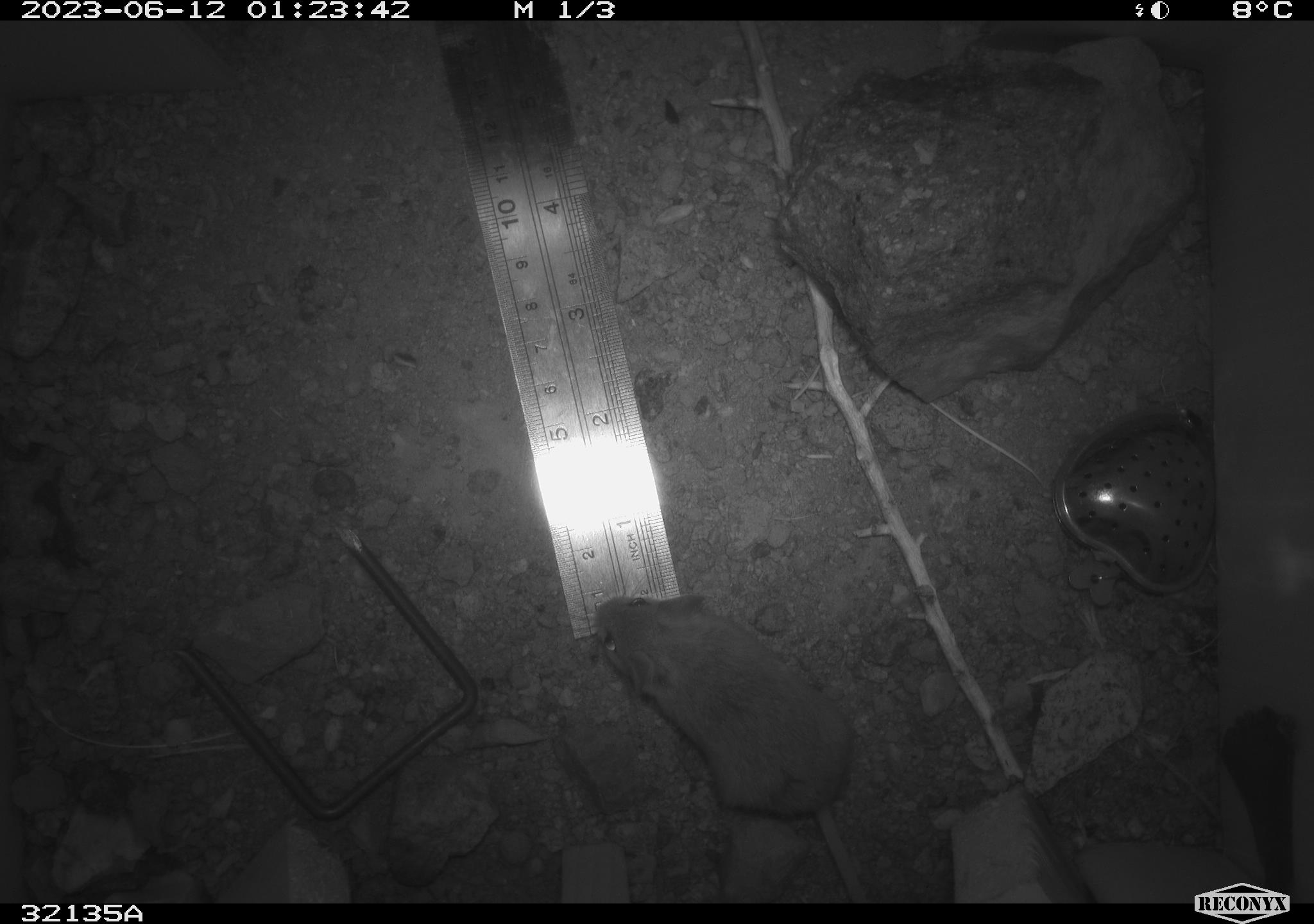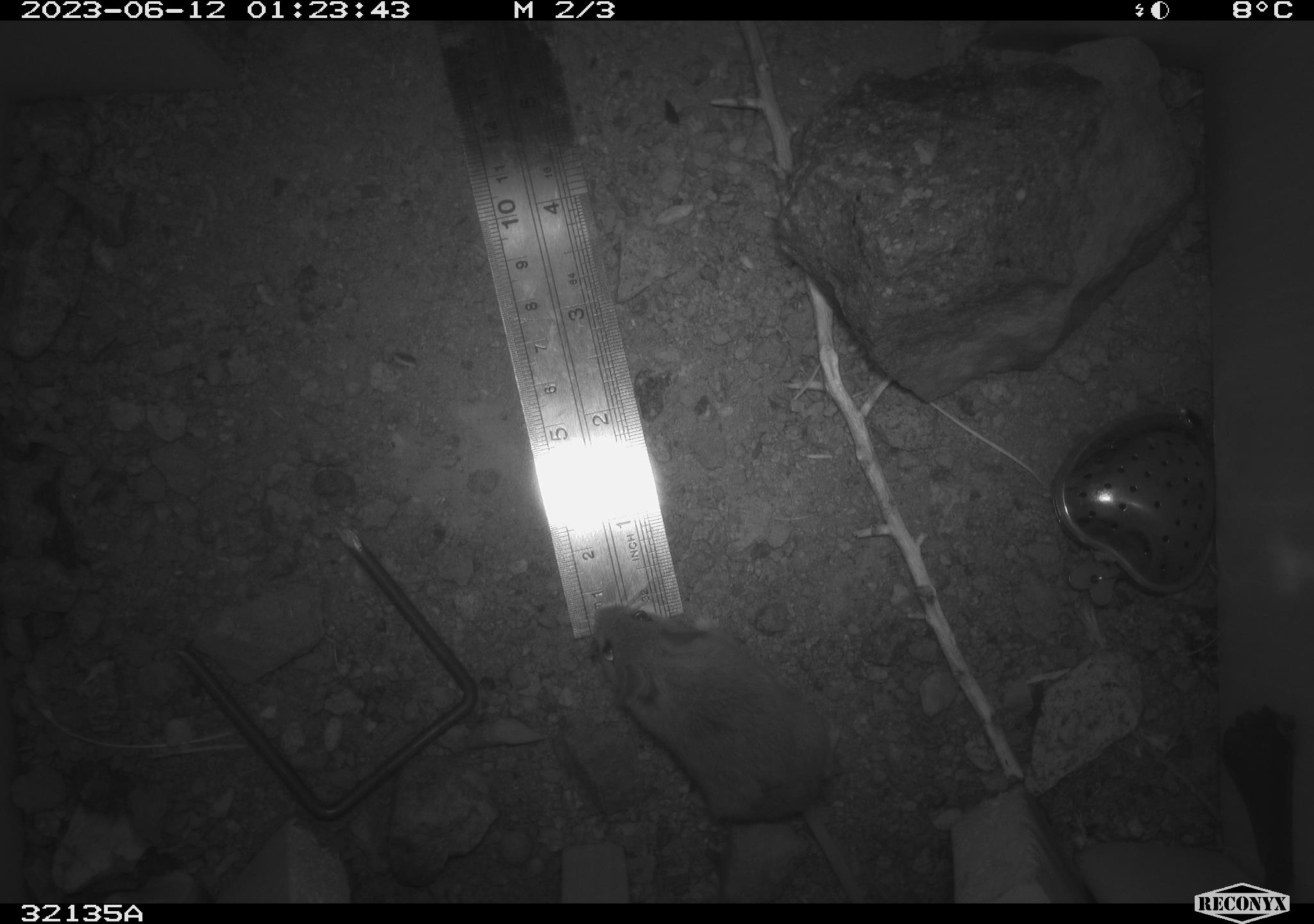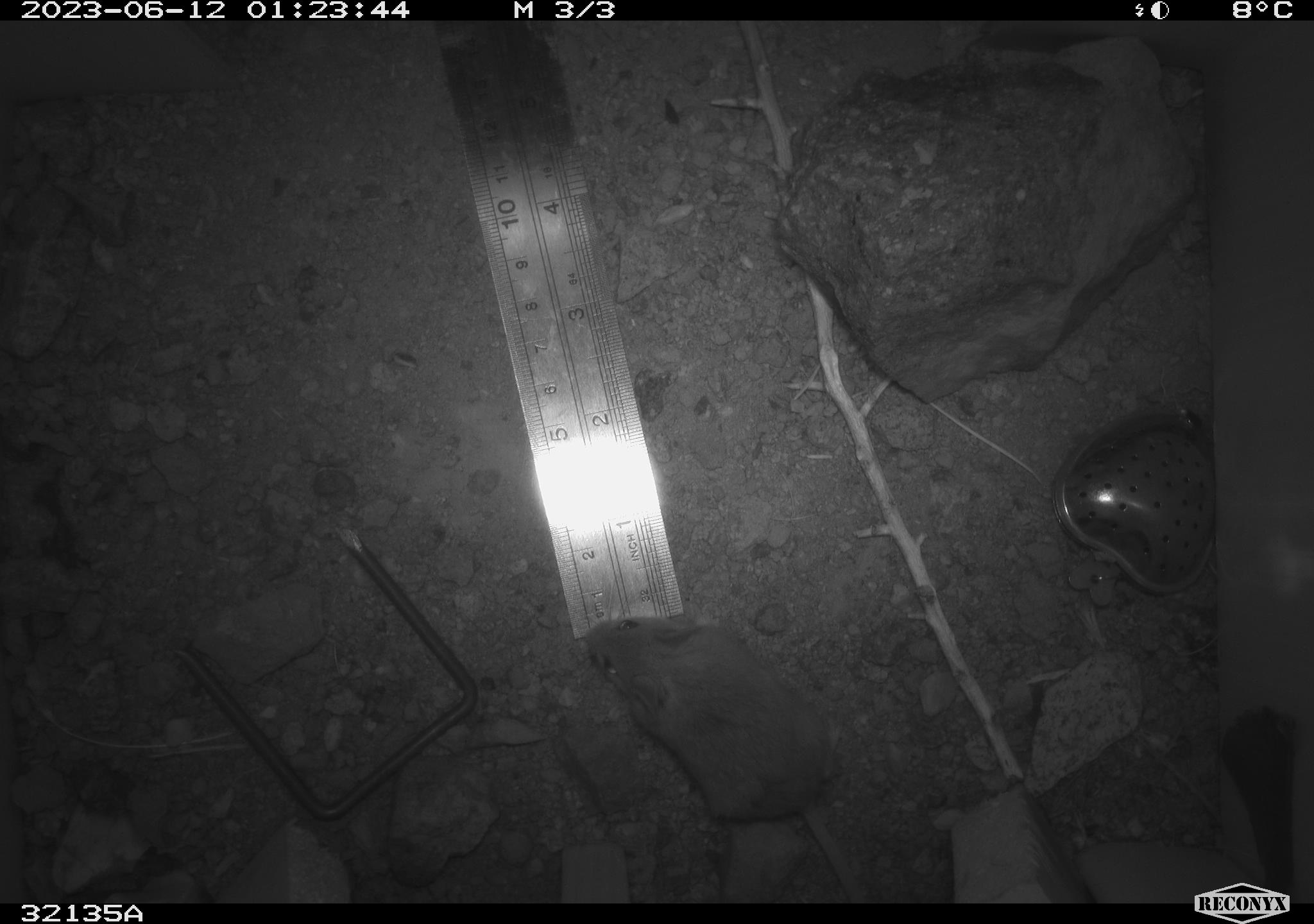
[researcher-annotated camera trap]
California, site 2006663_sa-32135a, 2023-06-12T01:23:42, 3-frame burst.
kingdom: Animalia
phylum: Chordata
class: Mammalia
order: Rodentia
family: Heteromyidae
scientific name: Heteromyidae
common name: kangaroo rats and pocket mice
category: heteromyidae family